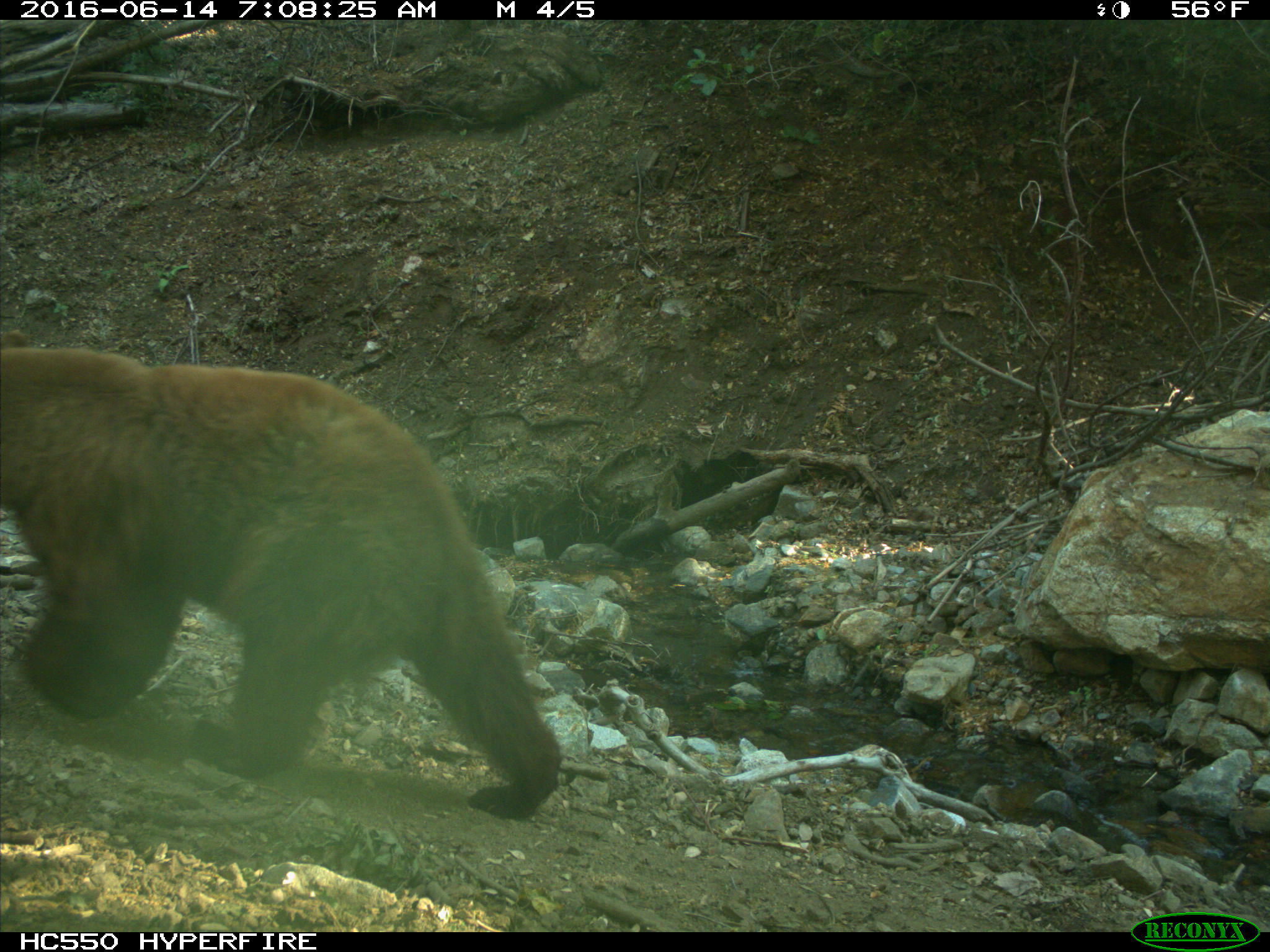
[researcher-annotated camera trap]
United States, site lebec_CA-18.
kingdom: Animalia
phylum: Chordata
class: Mammalia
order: Carnivora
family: Ursidae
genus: Ursus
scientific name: Ursus americanus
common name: american black bear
Ursus americanus (american black bear).